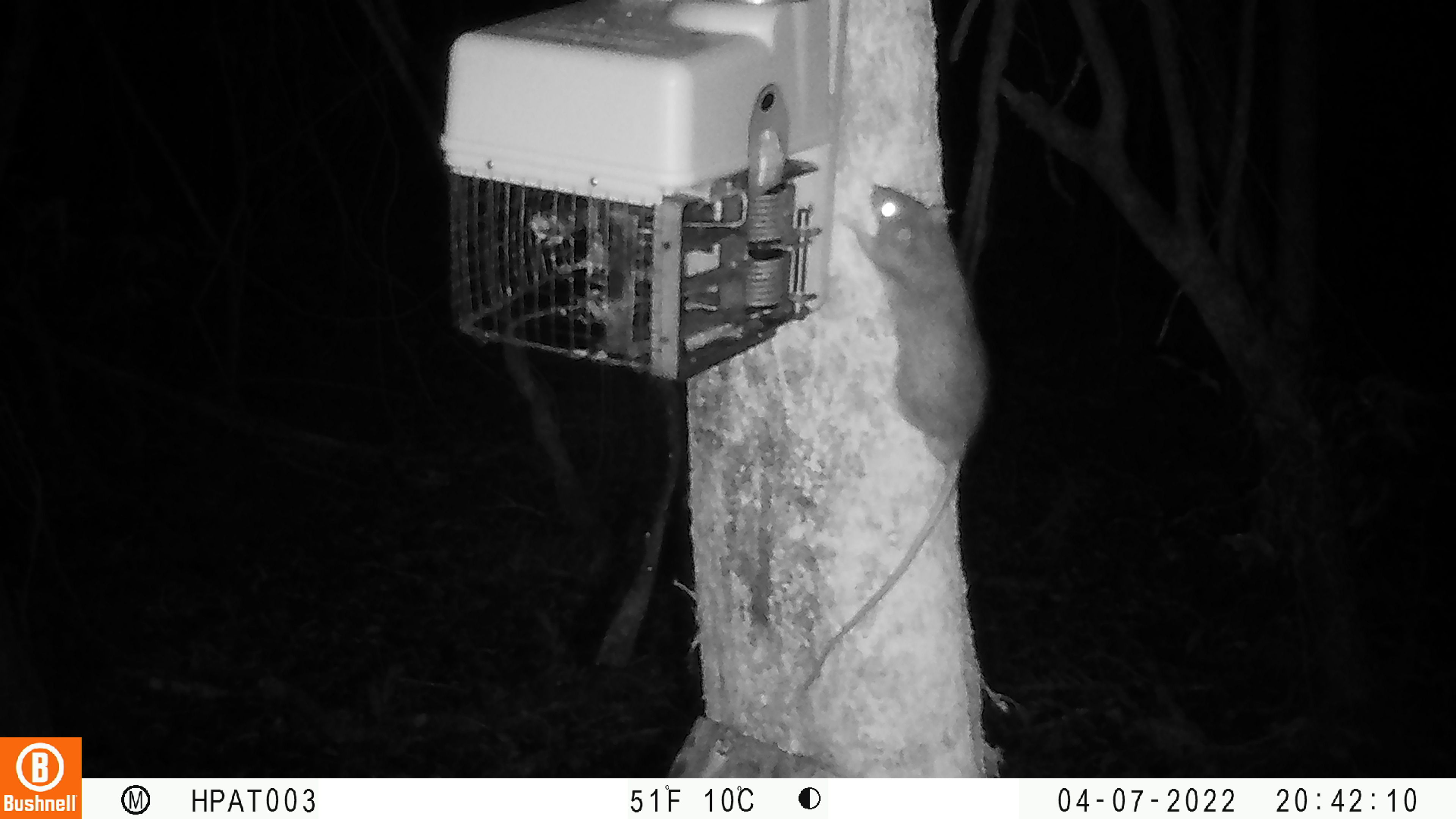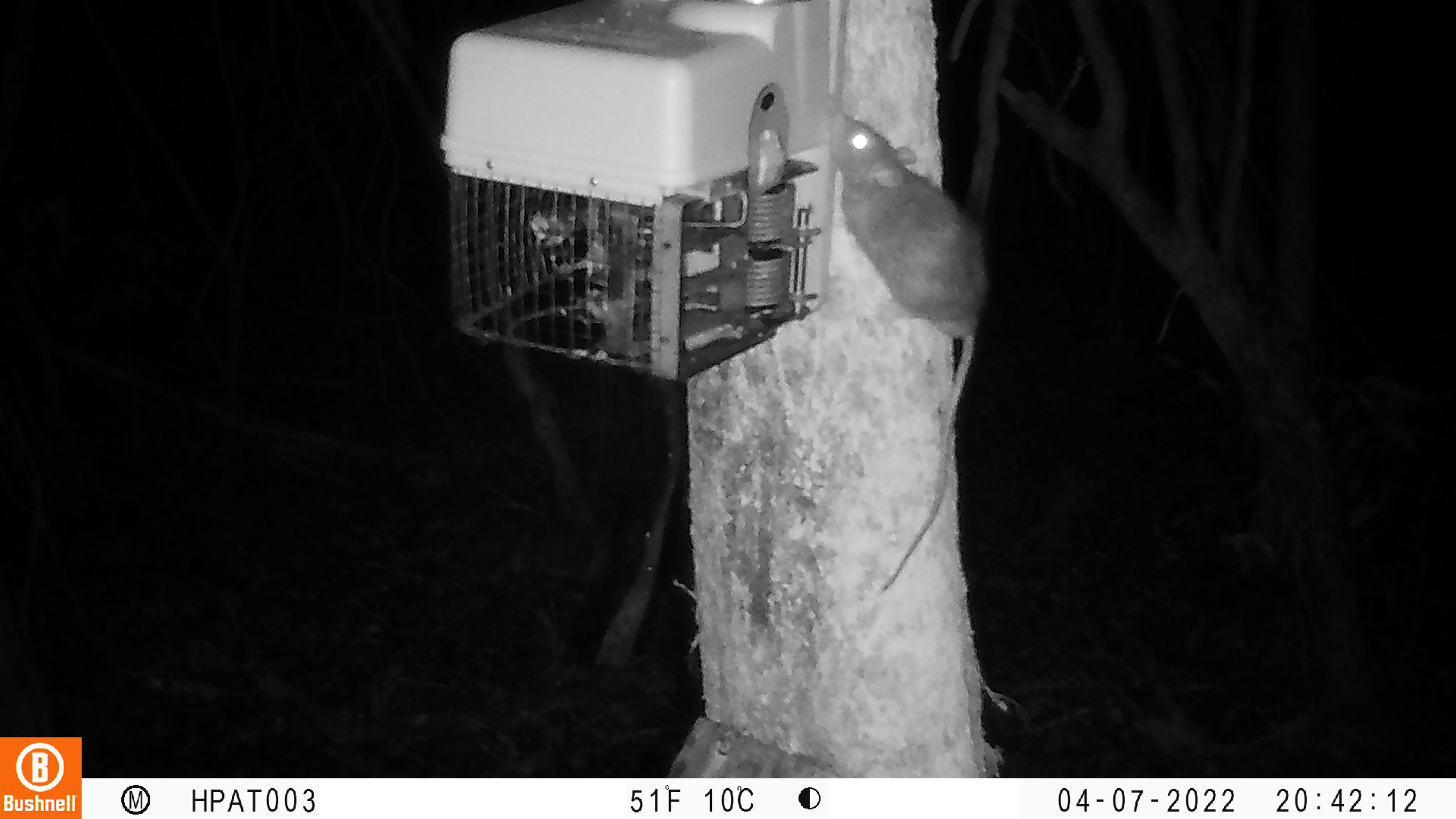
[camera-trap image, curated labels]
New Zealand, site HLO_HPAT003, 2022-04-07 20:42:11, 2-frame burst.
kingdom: Animalia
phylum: Chordata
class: Mammalia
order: Rodentia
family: Muridae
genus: Rattus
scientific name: Rattus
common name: rat